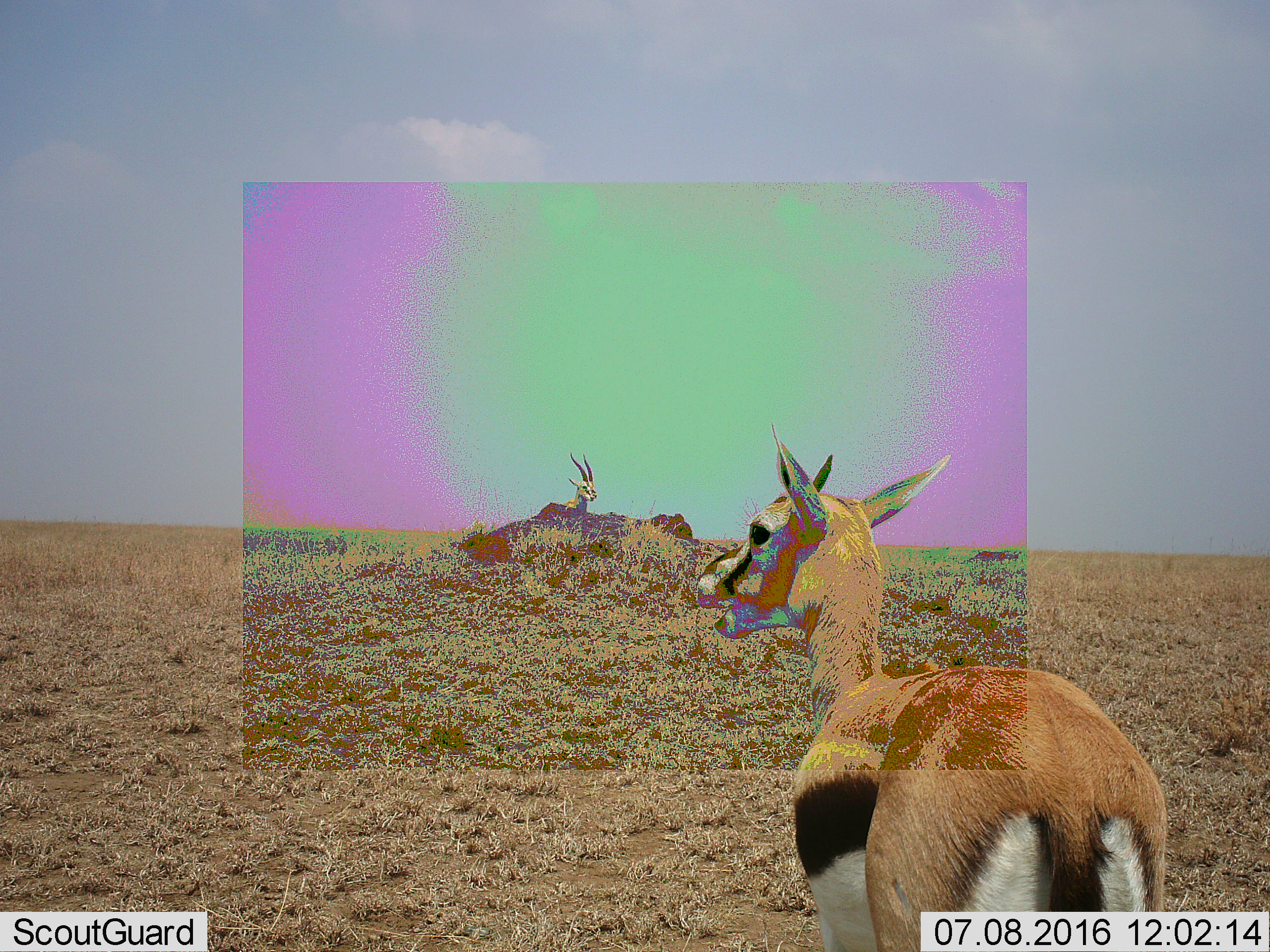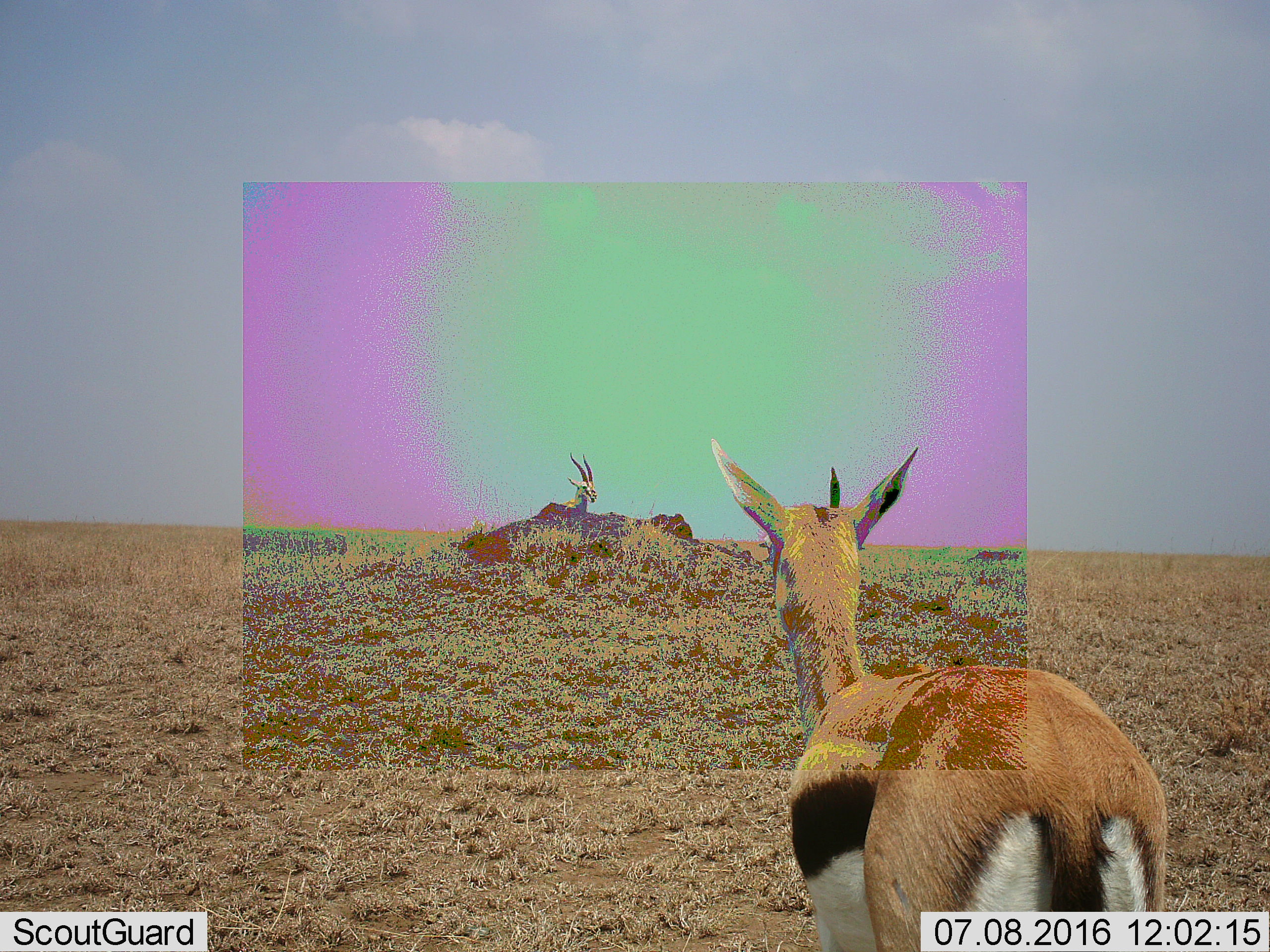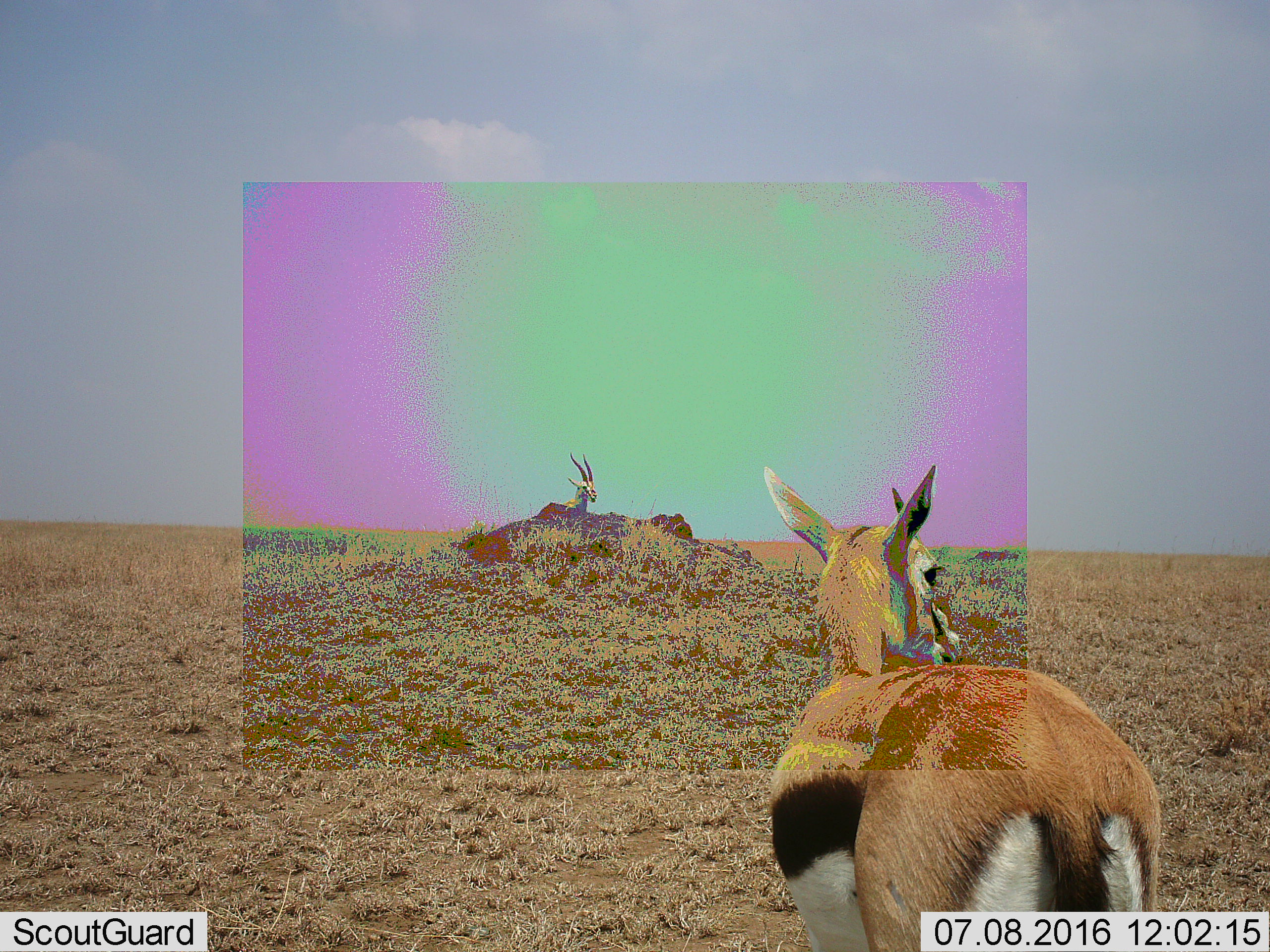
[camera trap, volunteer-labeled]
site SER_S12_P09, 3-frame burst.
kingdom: Animalia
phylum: Chordata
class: Mammalia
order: Artiodactyla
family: Bovidae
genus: Eudorcas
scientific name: Eudorcas thomsonii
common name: thomson's gazelle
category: gazellethomsons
Gazellethomsons (thomson's gazelle) (Eudorcas thomsonii), count 2. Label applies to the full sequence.